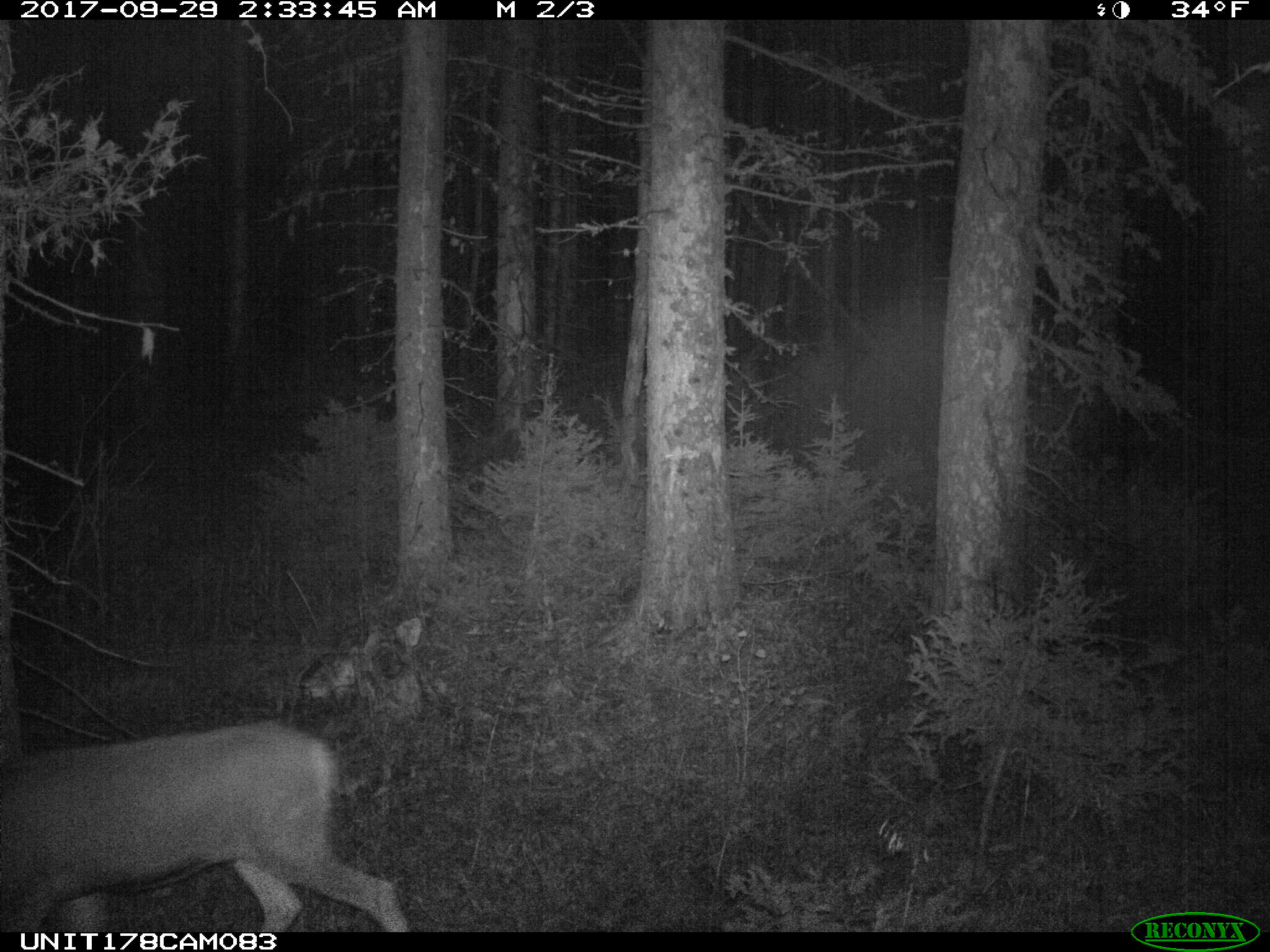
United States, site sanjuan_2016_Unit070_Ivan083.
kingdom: Animalia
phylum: Chordata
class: Mammalia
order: Artiodactyla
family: Cervidae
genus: Odocoileus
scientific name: Odocoileus hemionus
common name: mule deer